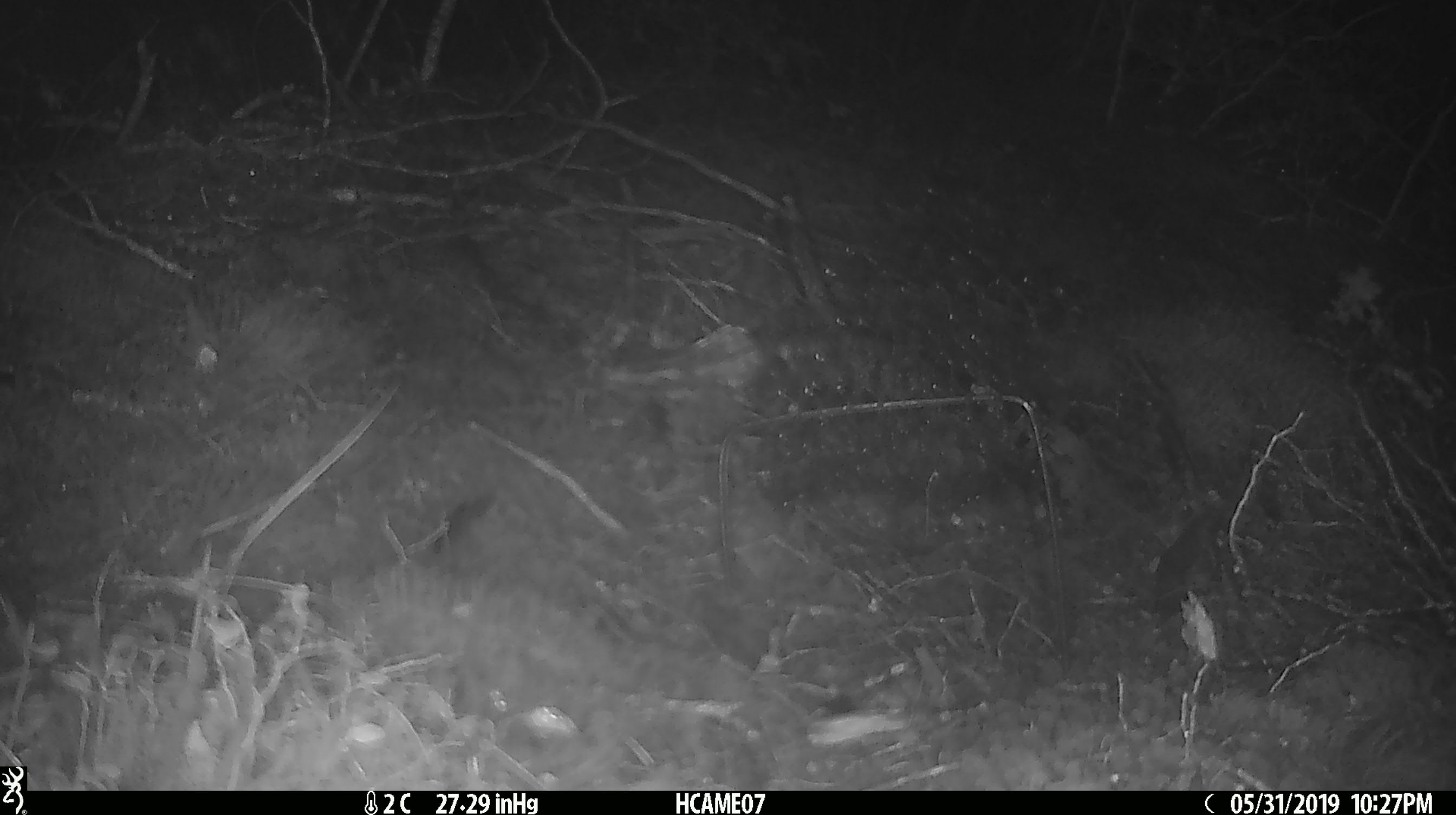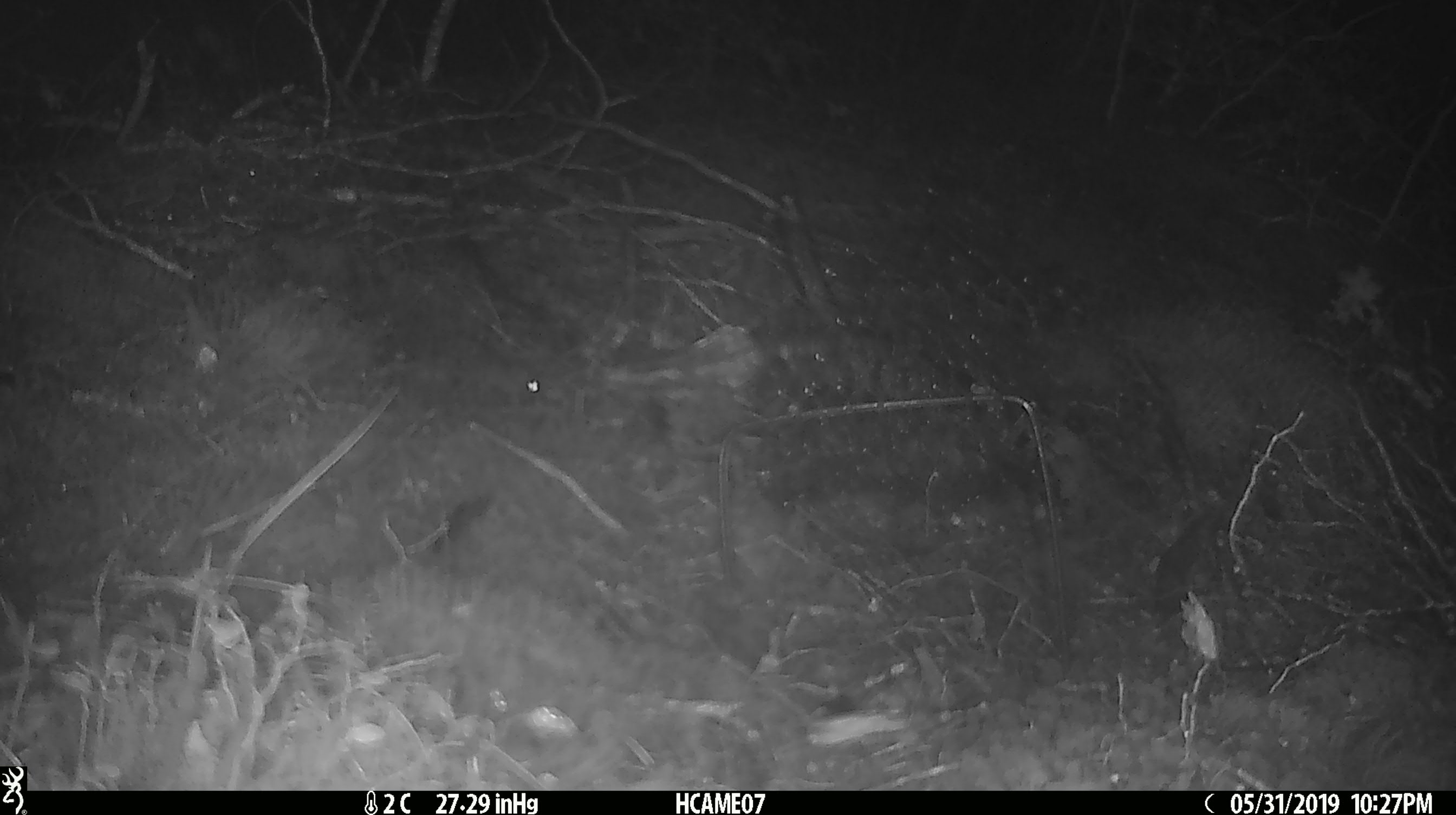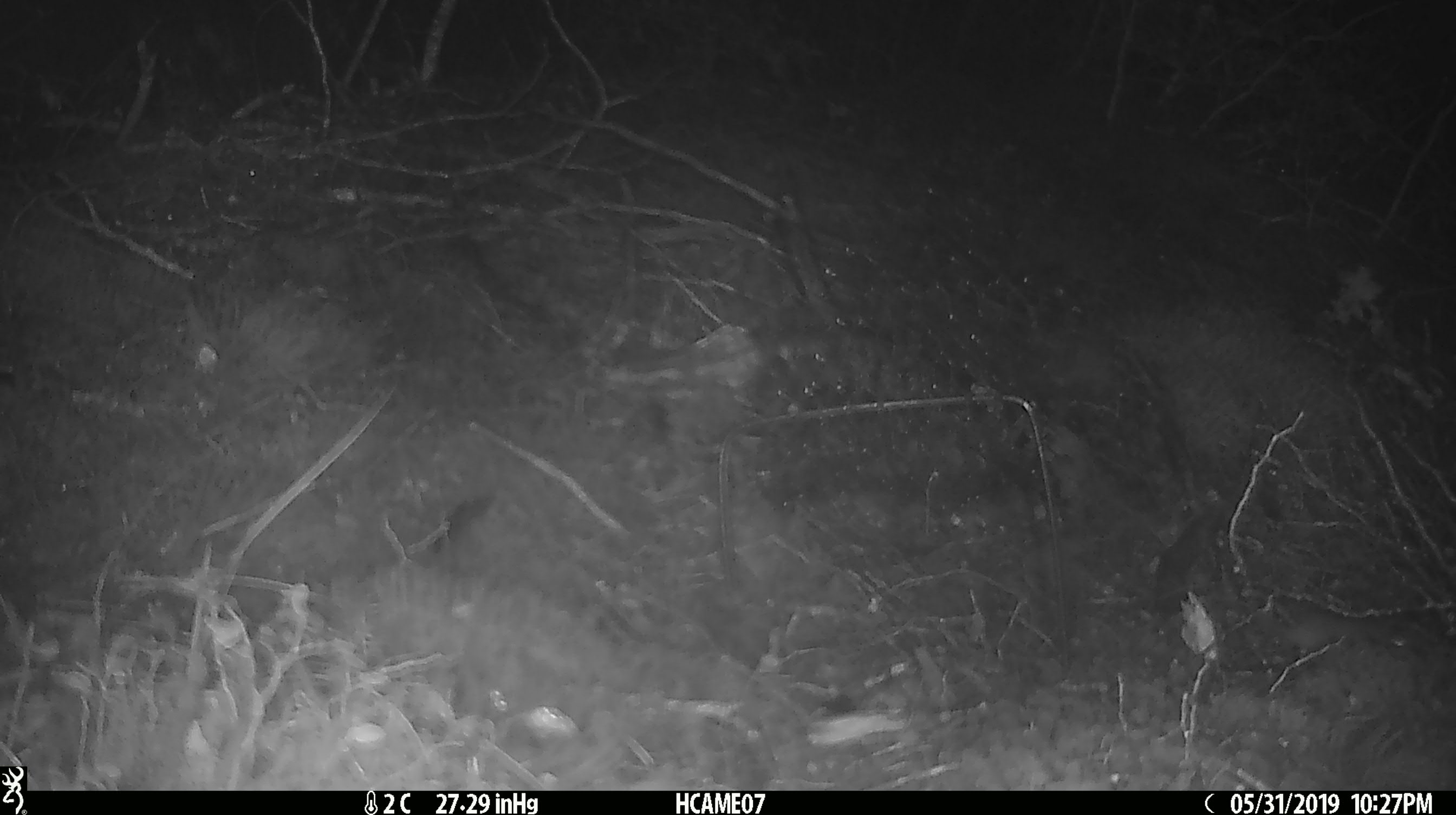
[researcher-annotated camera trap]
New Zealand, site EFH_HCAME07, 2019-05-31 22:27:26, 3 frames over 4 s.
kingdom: Animalia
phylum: Chordata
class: Mammalia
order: Rodentia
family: Muridae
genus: Mus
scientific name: Mus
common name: mouse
Mouse (Mus).